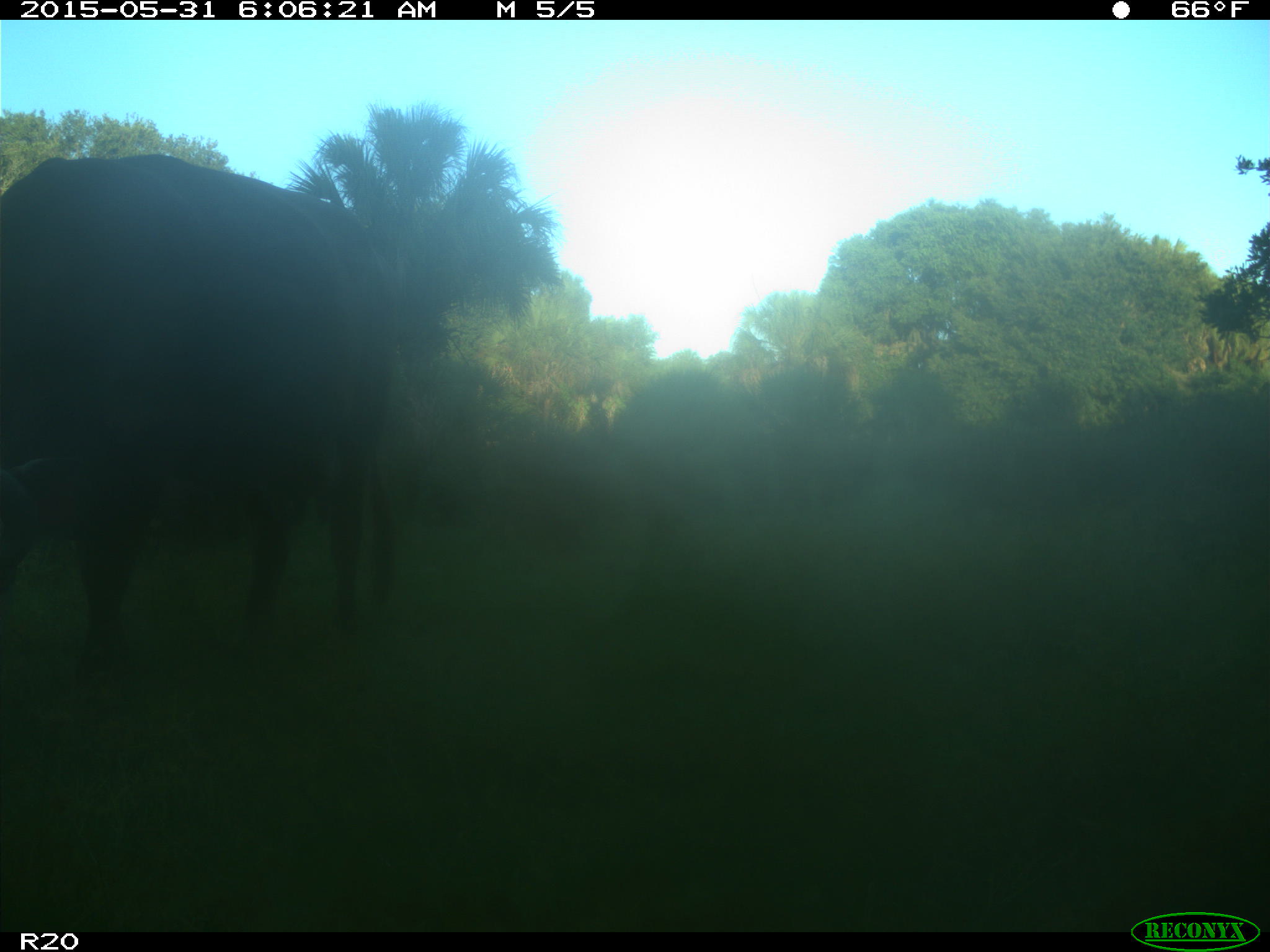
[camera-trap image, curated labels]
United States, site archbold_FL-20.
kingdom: Animalia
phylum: Chordata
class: Mammalia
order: Artiodactyla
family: Bovidae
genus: Bos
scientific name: Bos taurus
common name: domestic cow